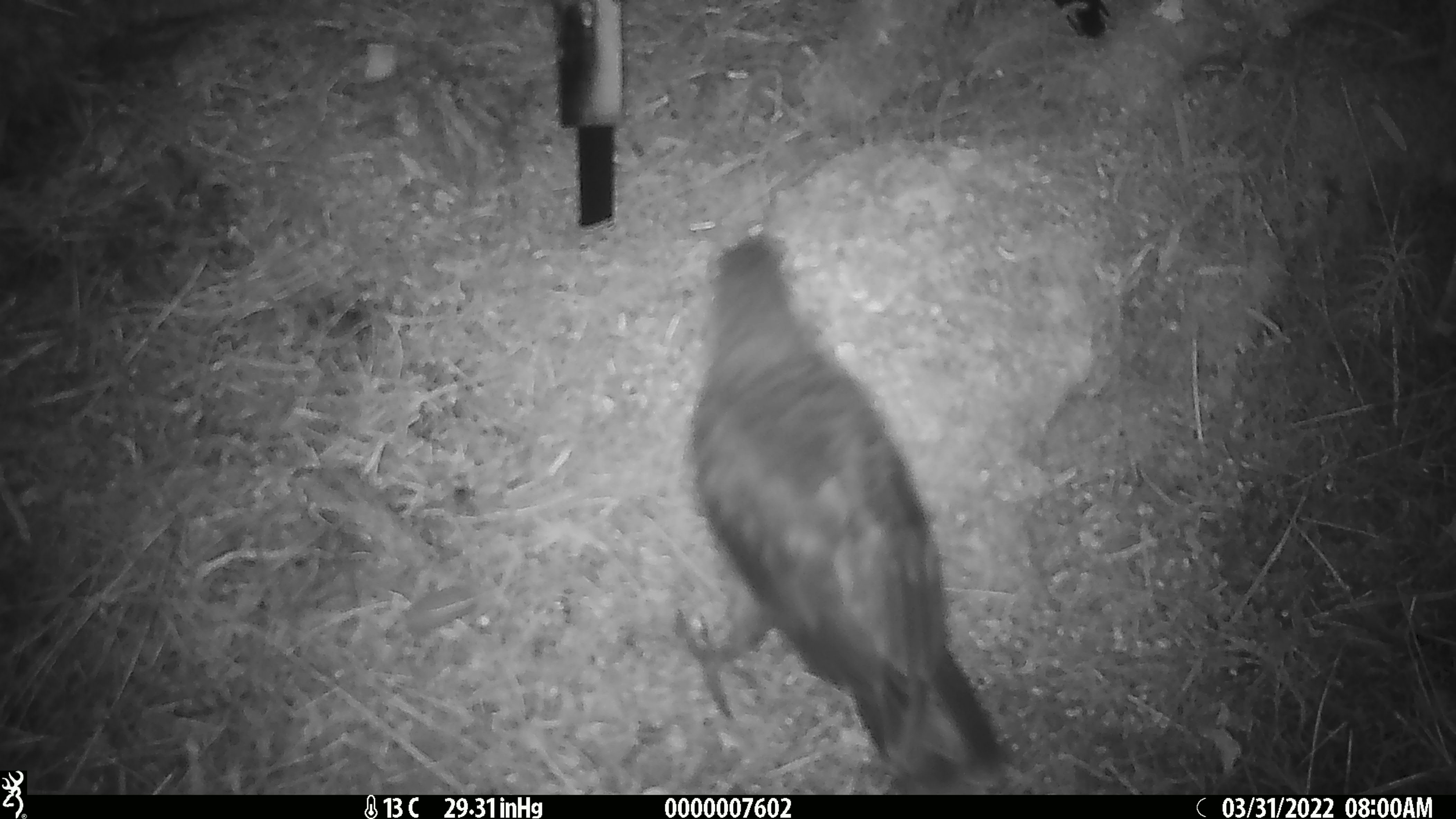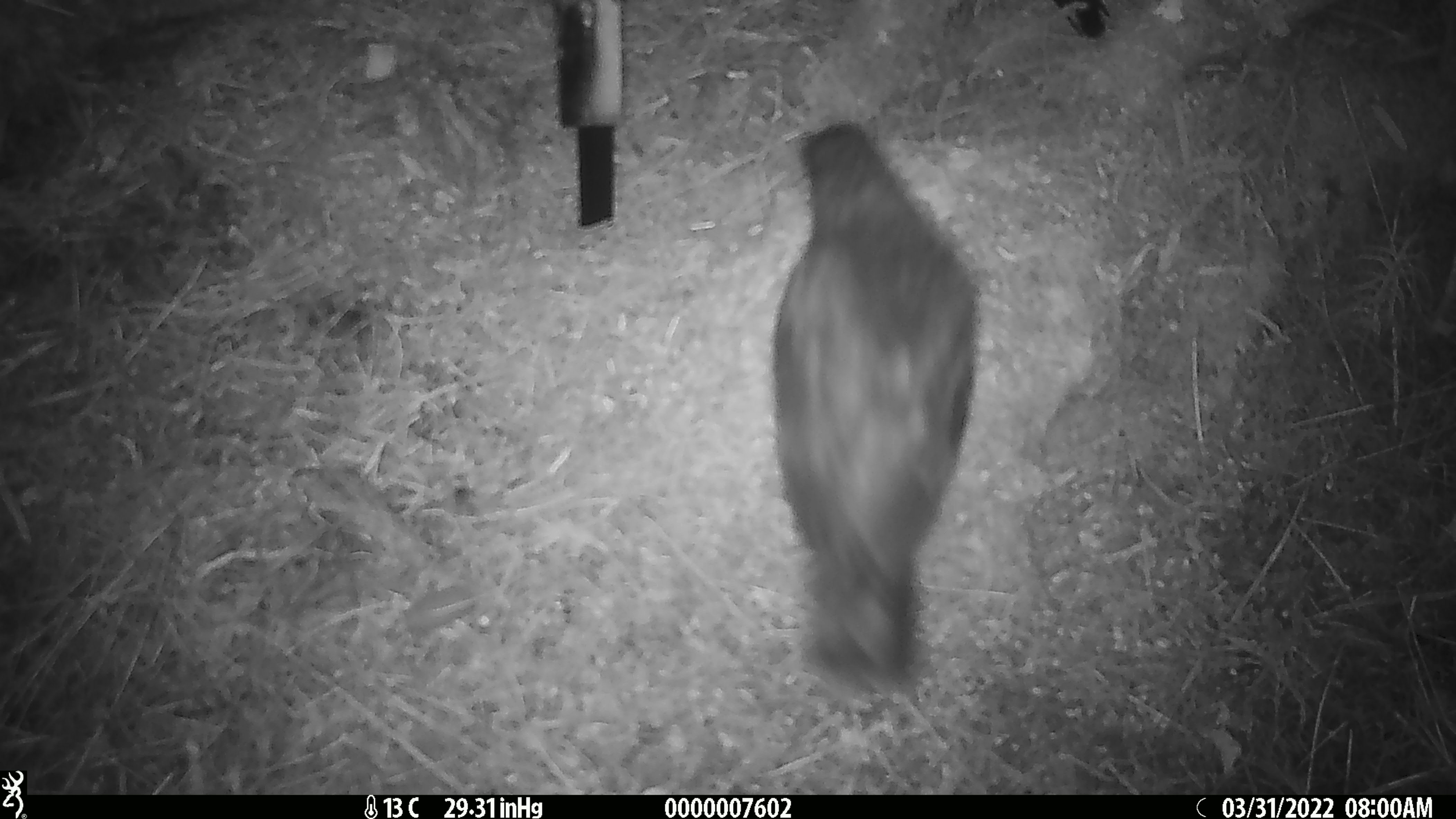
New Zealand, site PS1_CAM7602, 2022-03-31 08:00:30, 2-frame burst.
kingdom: Animalia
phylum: Chordata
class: Aves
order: Psittaciformes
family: Strigopidae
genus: Nestor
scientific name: Nestor notabilis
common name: kea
Kea (Nestor notabilis).